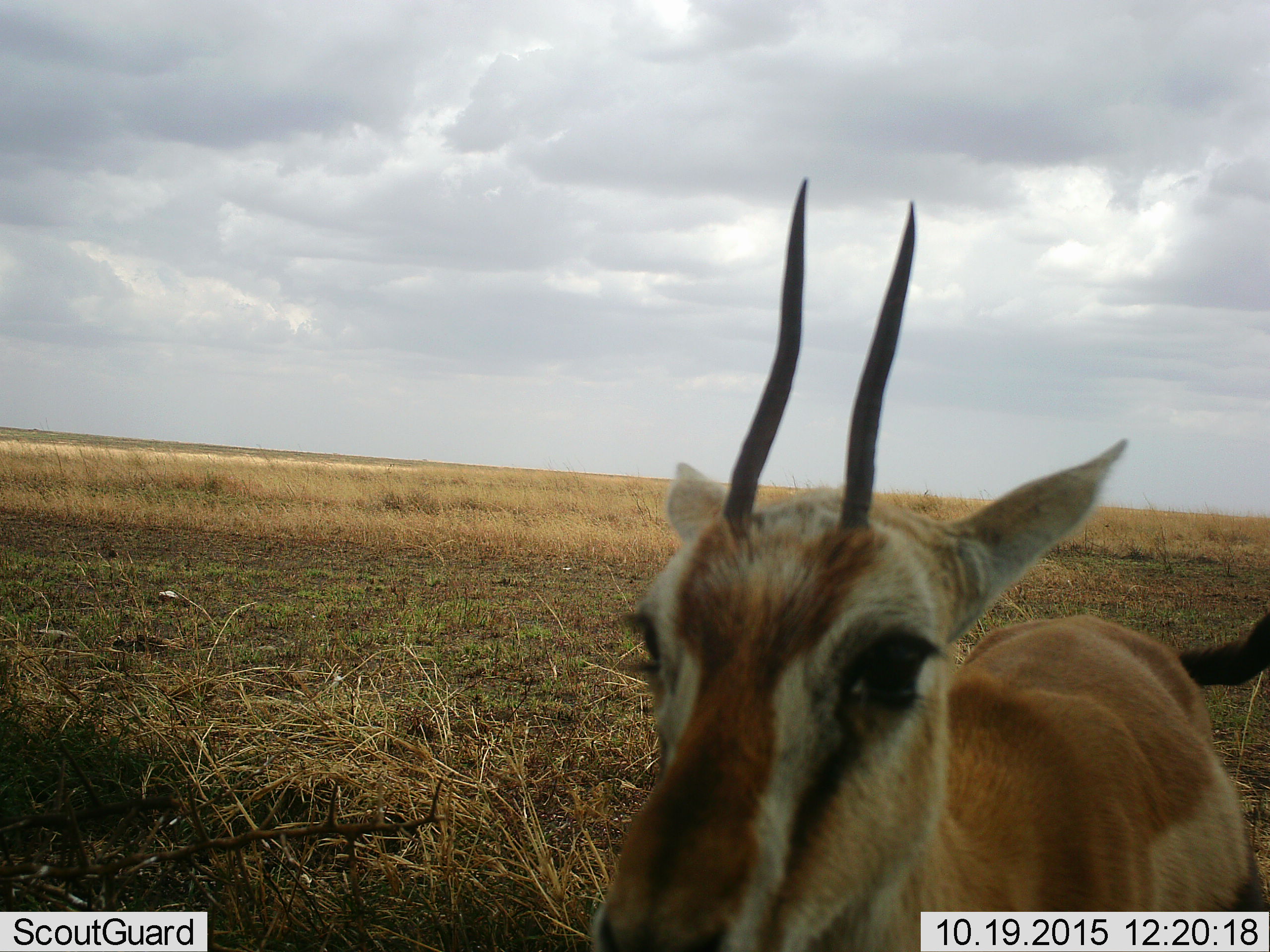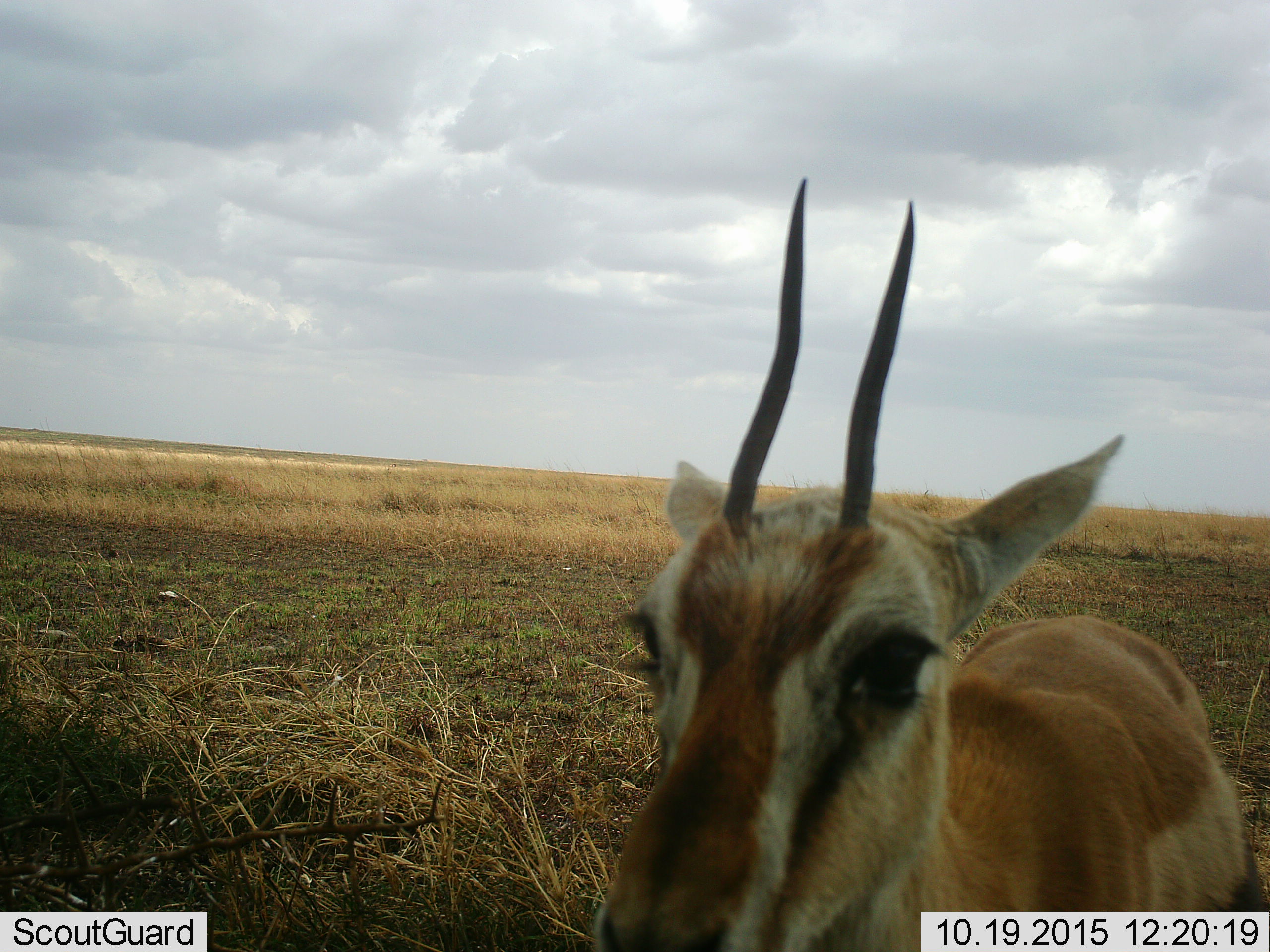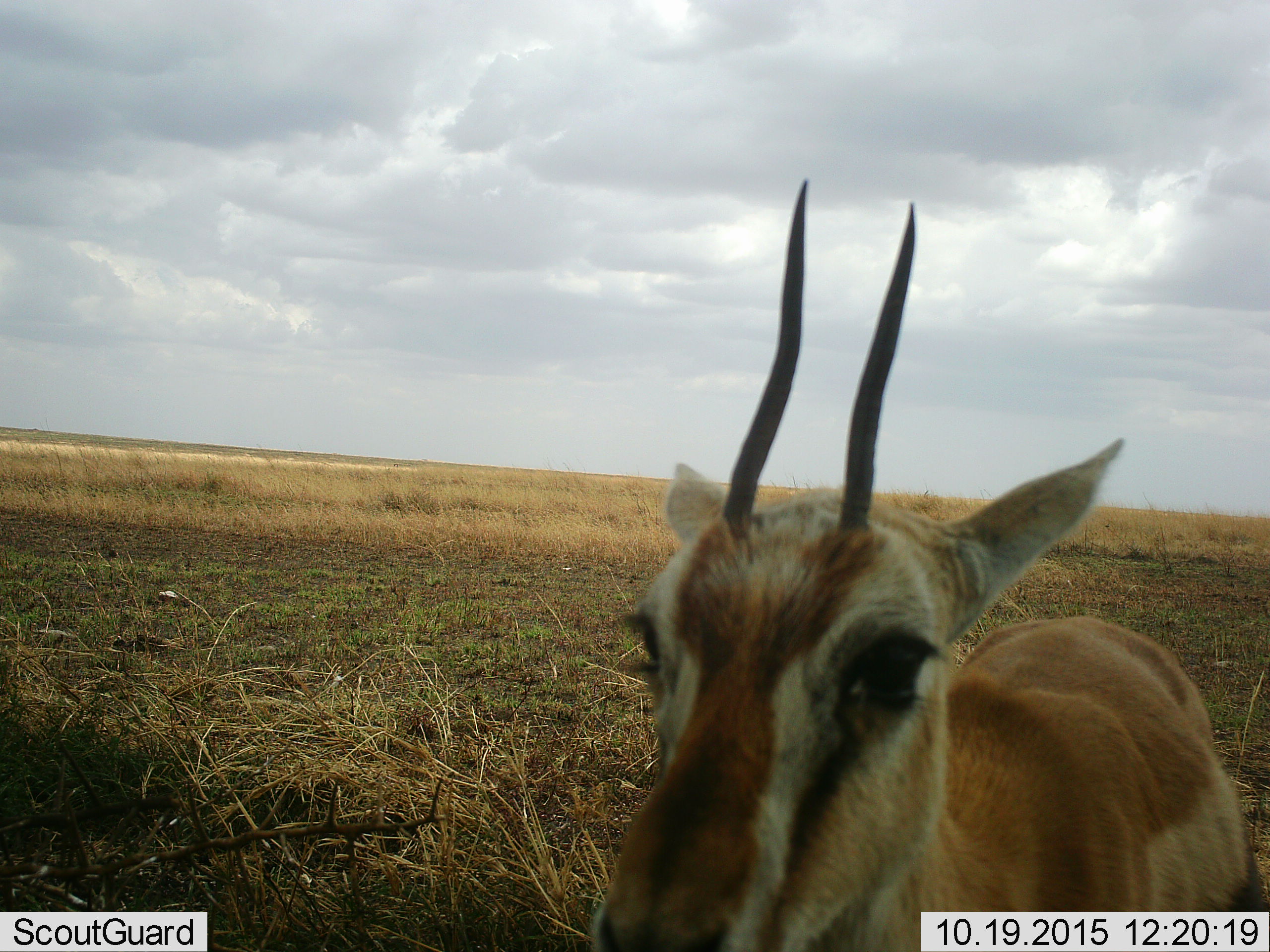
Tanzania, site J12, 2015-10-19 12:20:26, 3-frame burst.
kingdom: Animalia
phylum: Chordata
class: Mammalia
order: Artiodactyla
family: Bovidae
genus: Eudorcas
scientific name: Eudorcas thomsonii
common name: thomson's gazelle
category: gazellethomsons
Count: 1.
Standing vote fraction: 100%.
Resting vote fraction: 0%.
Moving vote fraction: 14%.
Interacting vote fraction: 14%.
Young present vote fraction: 0%.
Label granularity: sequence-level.